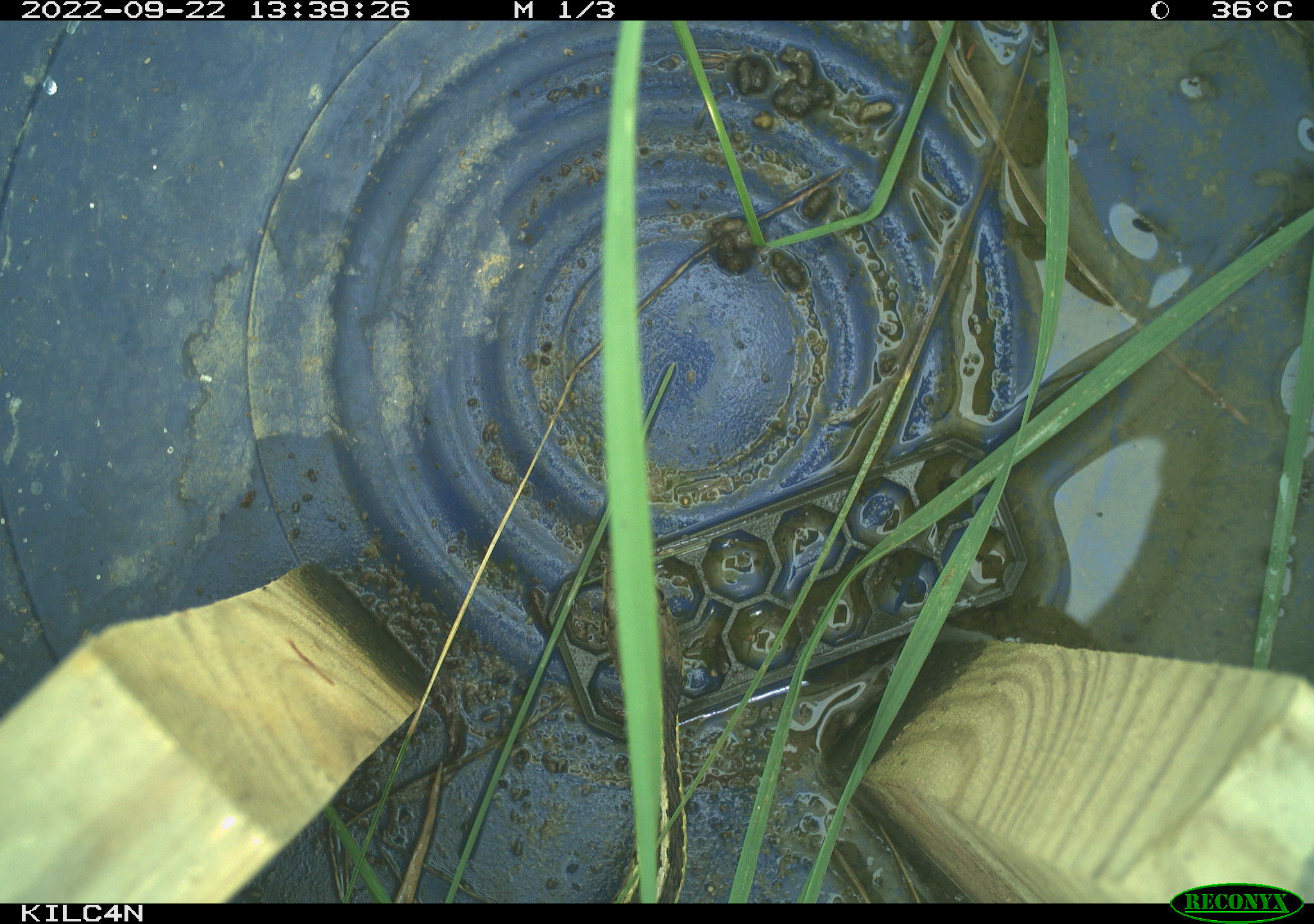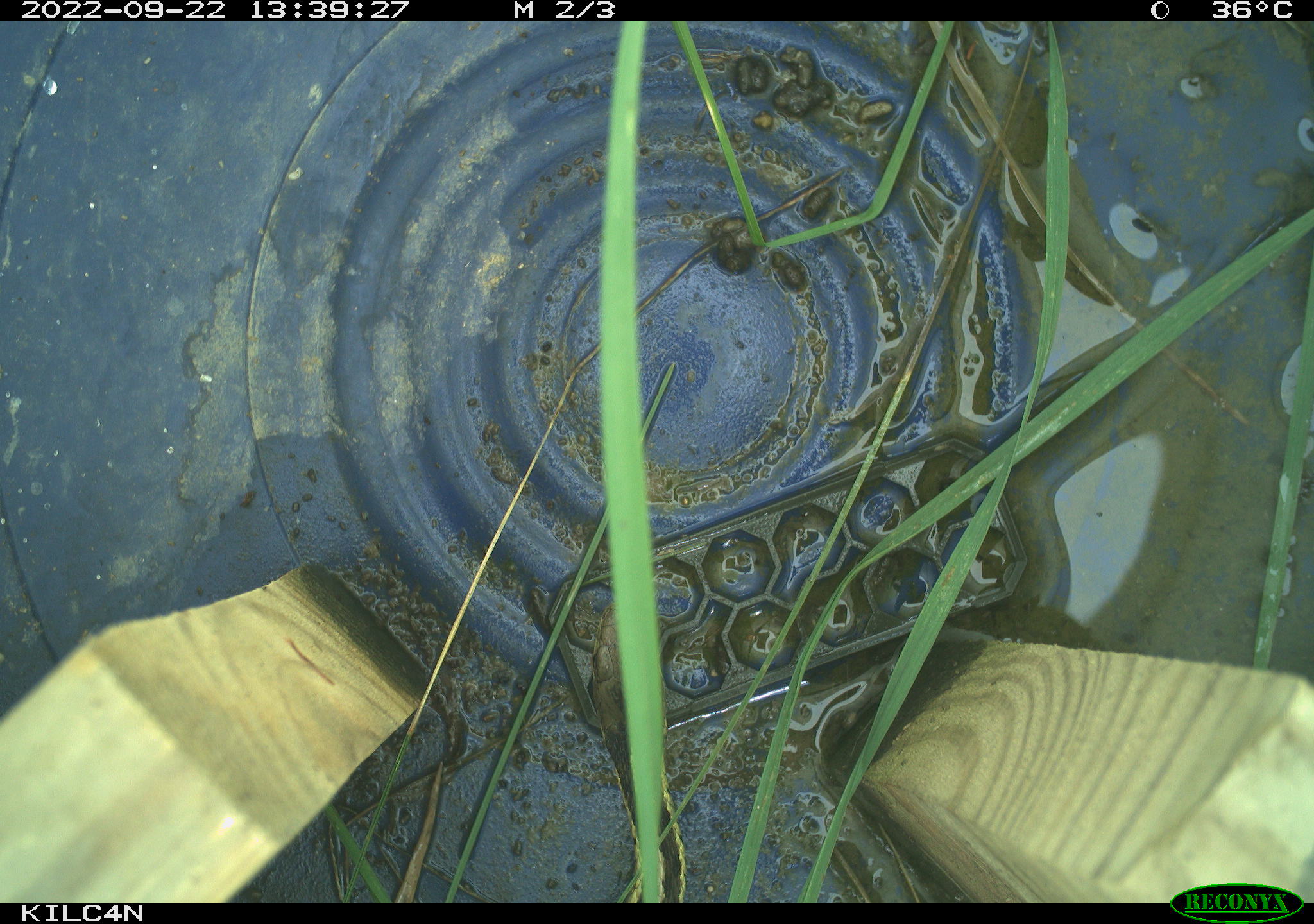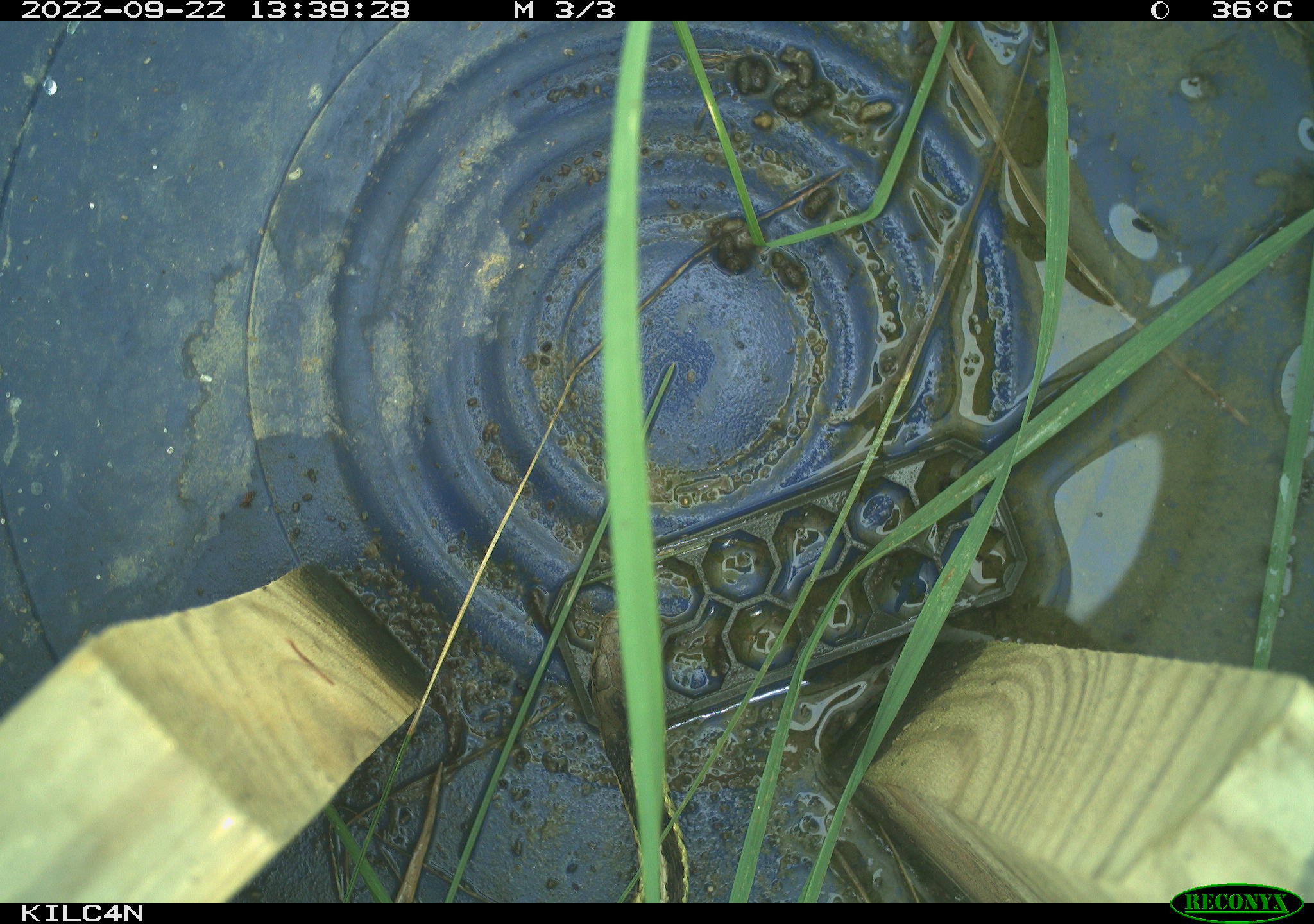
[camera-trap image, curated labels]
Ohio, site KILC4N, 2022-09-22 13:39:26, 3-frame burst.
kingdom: Animalia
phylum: Chordata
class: Reptilia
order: Squamata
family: Colubridae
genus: Thamnophis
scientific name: Thamnophis sirtalis sirtalis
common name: eastern gartersnake